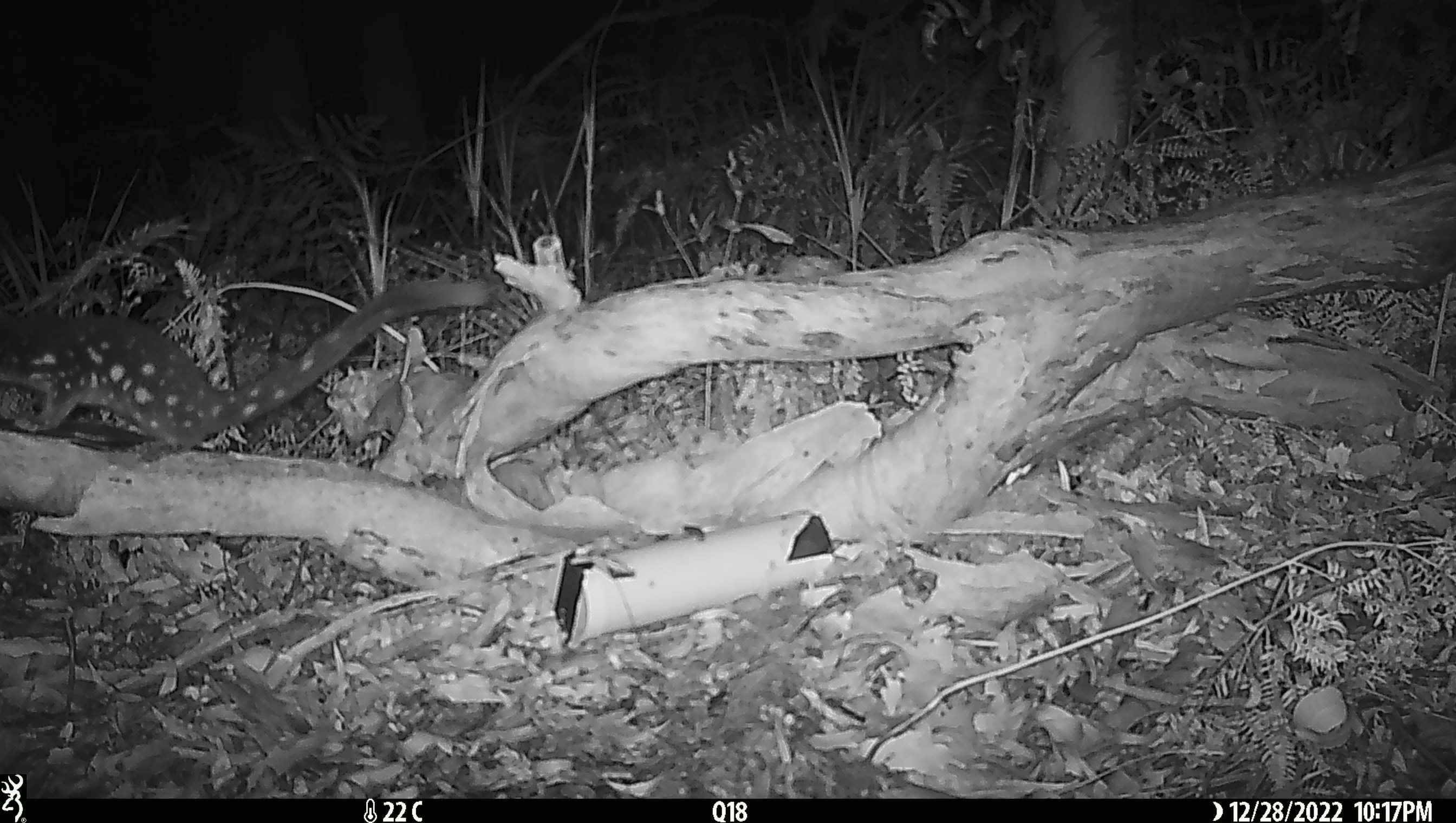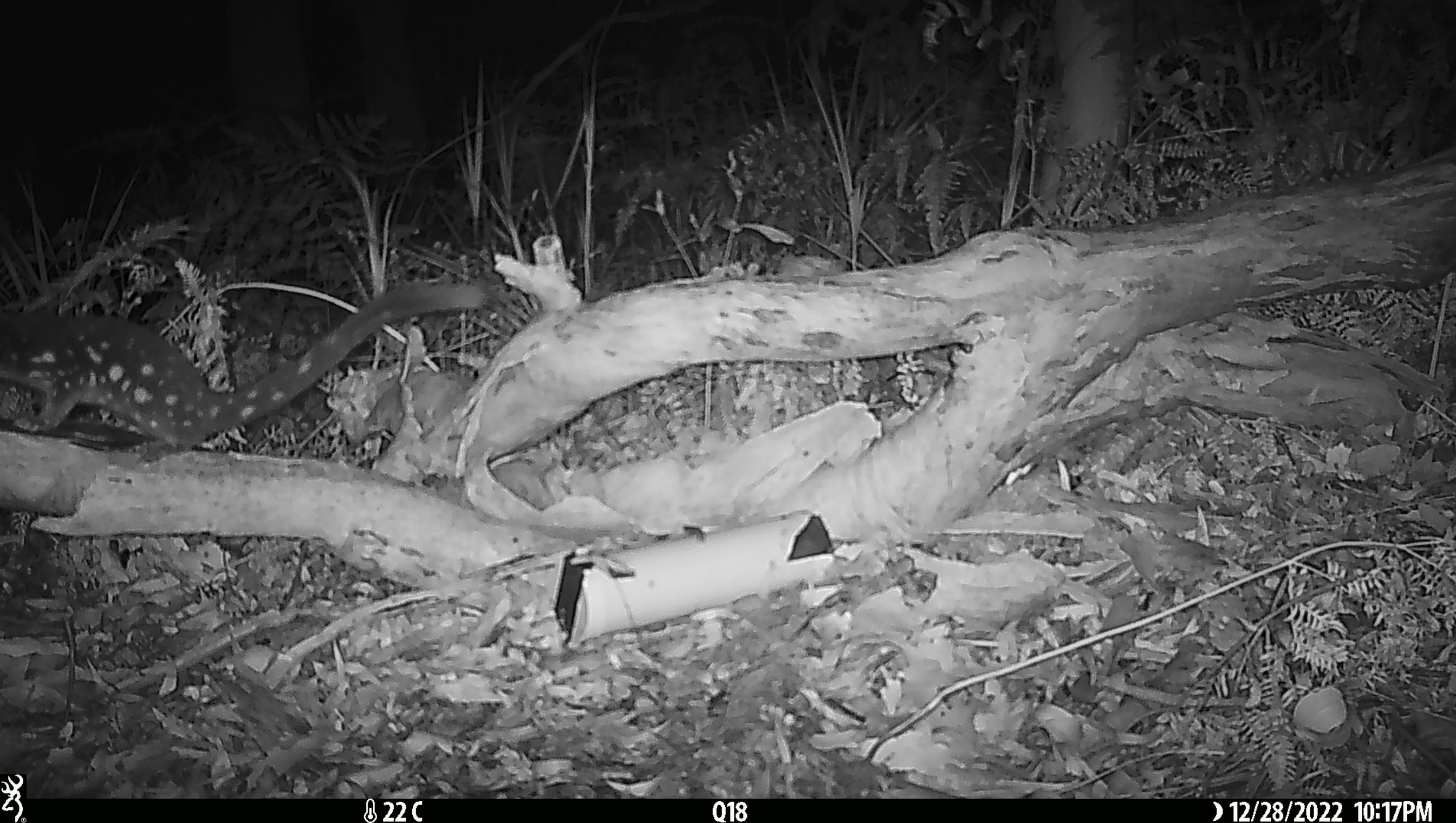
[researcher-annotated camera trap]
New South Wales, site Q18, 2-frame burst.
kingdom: Animalia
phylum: Chordata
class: Mammalia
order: Dasyuromorphia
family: Dasyuridae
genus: Dasyurus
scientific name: Dasyurus maculatus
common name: spotted-tailed quoll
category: quoll